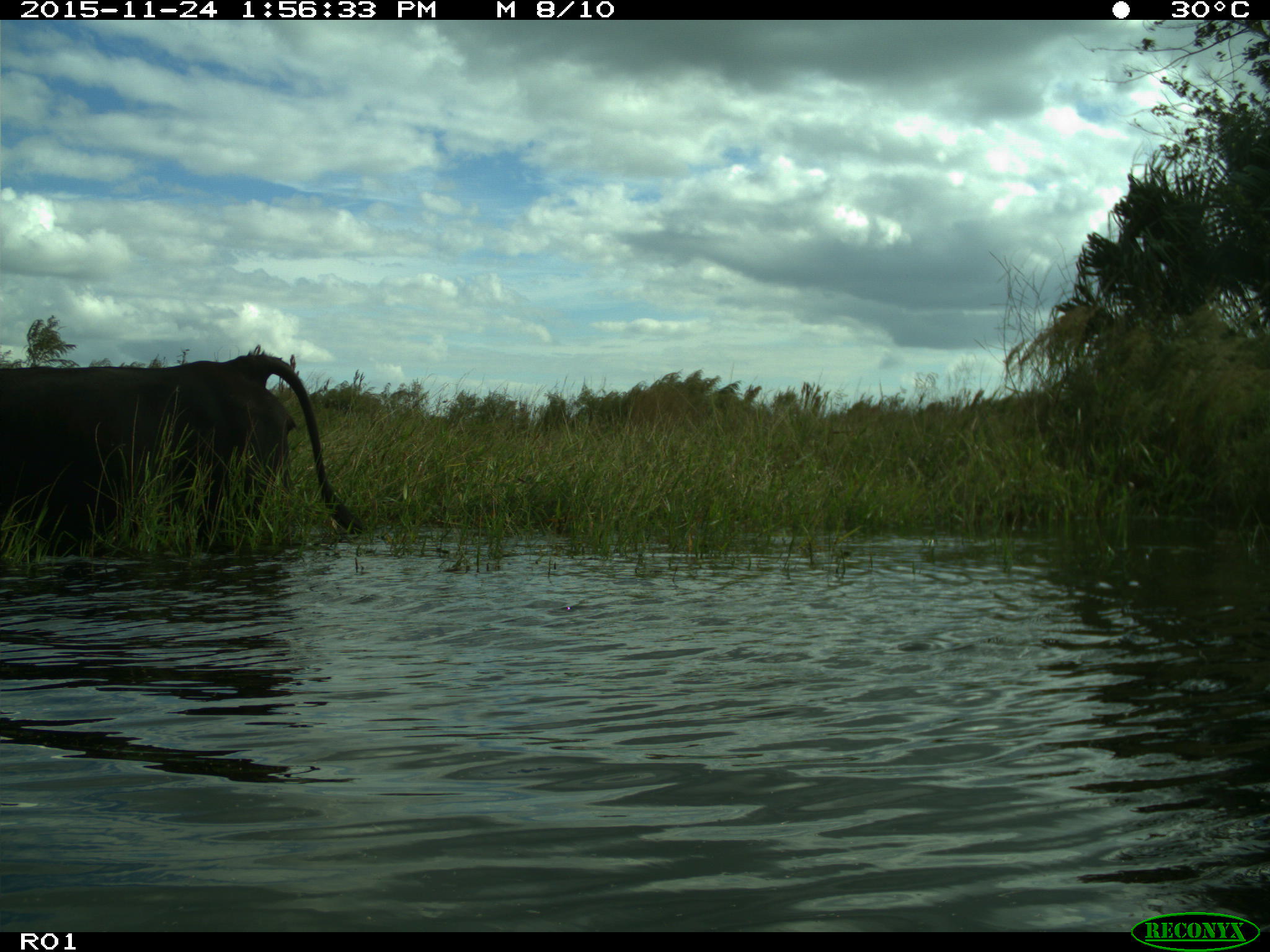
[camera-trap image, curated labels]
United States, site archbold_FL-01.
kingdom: Animalia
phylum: Chordata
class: Mammalia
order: Artiodactyla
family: Bovidae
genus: Bos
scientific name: Bos taurus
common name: domestic cow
Bos taurus (domestic cow).